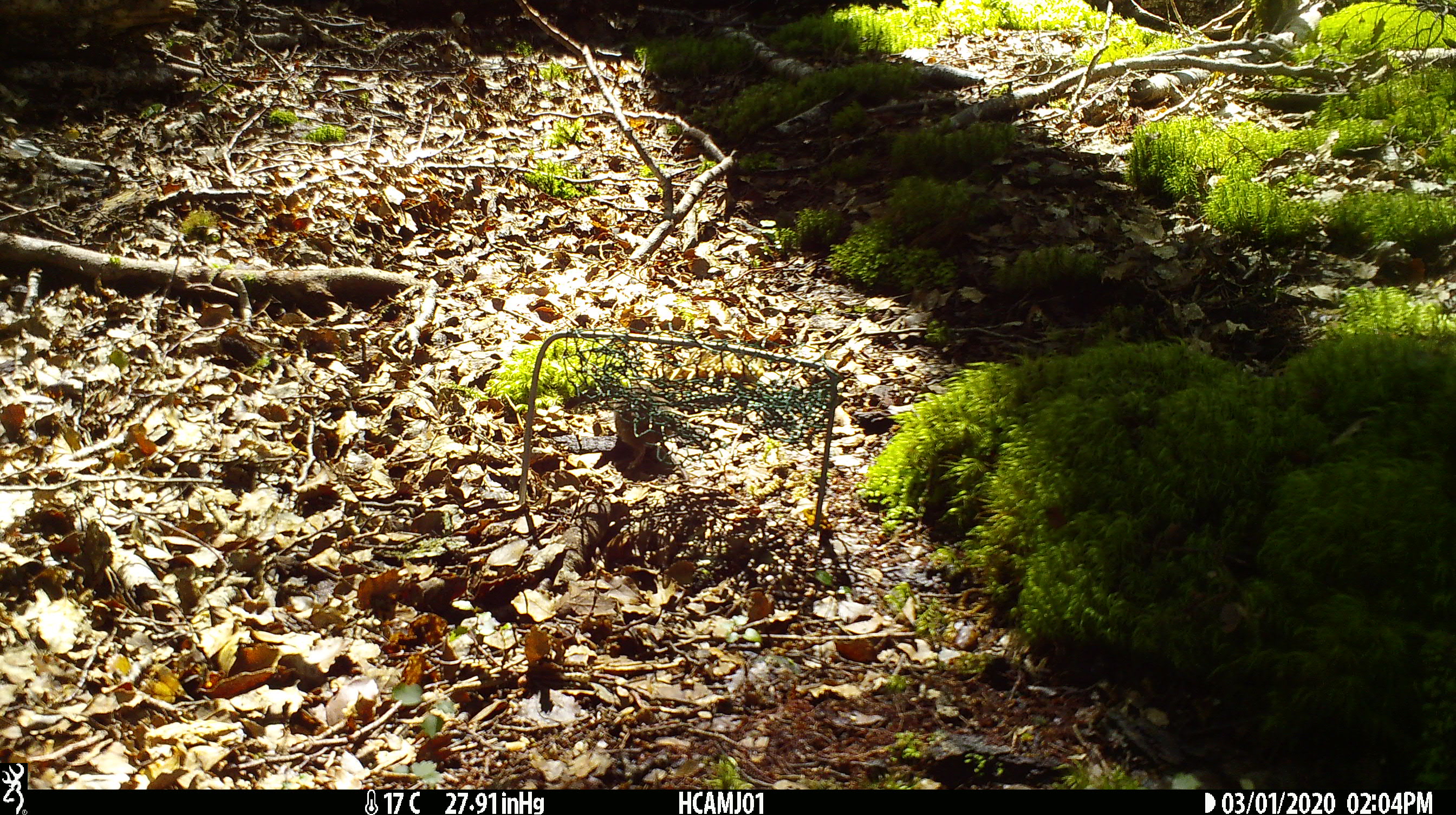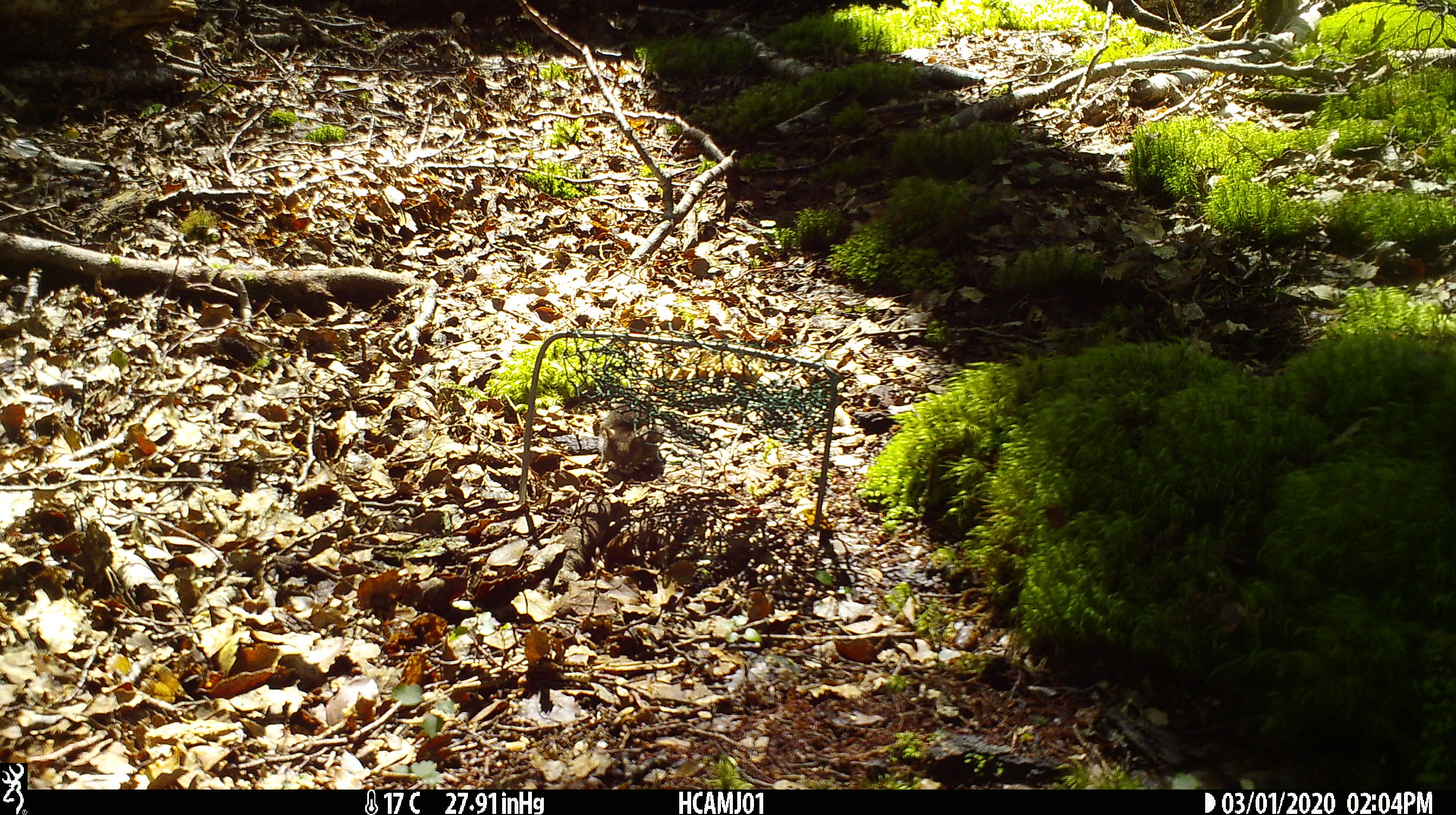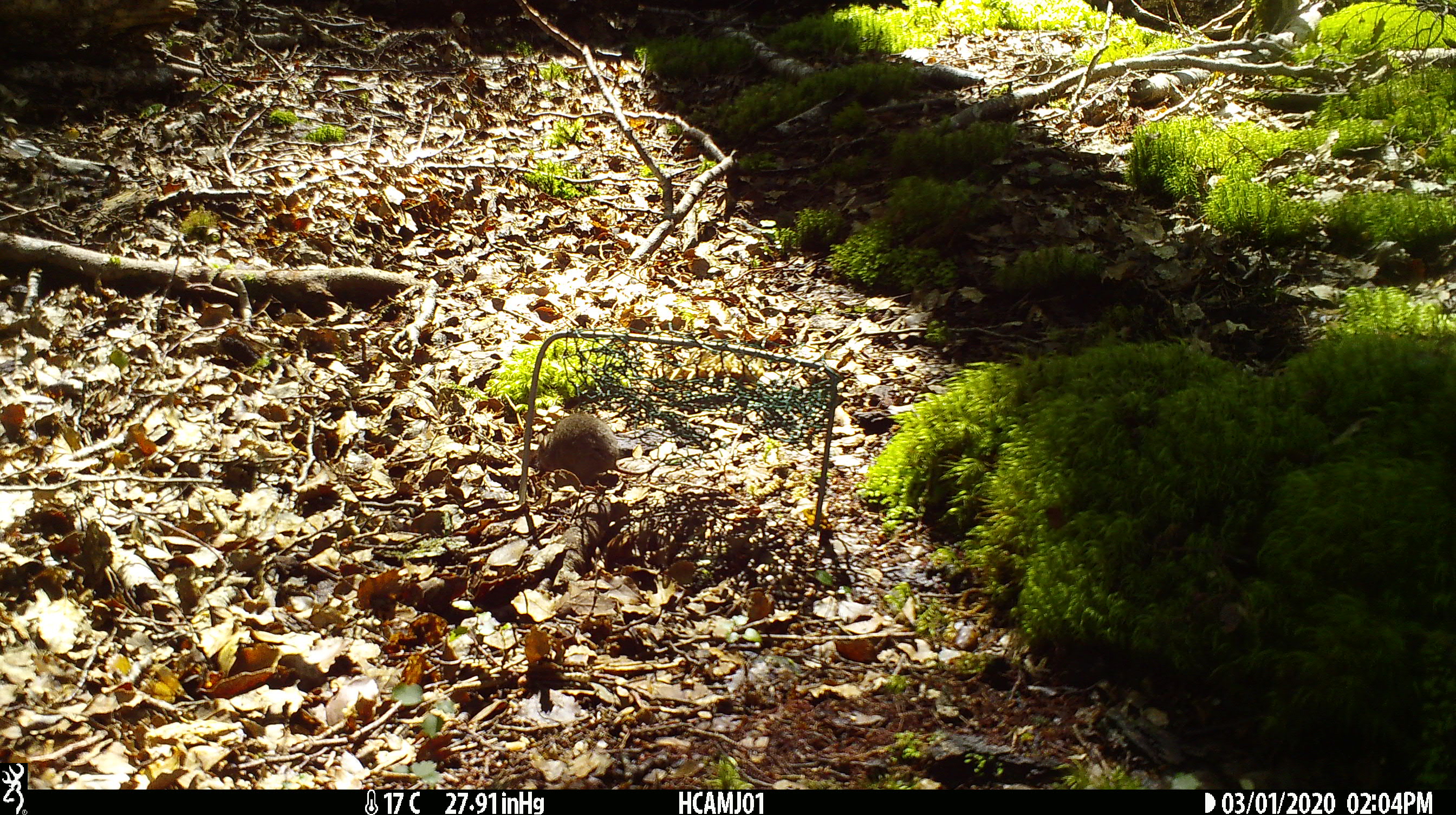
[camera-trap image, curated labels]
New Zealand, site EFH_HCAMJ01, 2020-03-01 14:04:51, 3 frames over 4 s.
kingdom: Animalia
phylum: Chordata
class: Mammalia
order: Rodentia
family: Muridae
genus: Mus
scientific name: Mus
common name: mouse